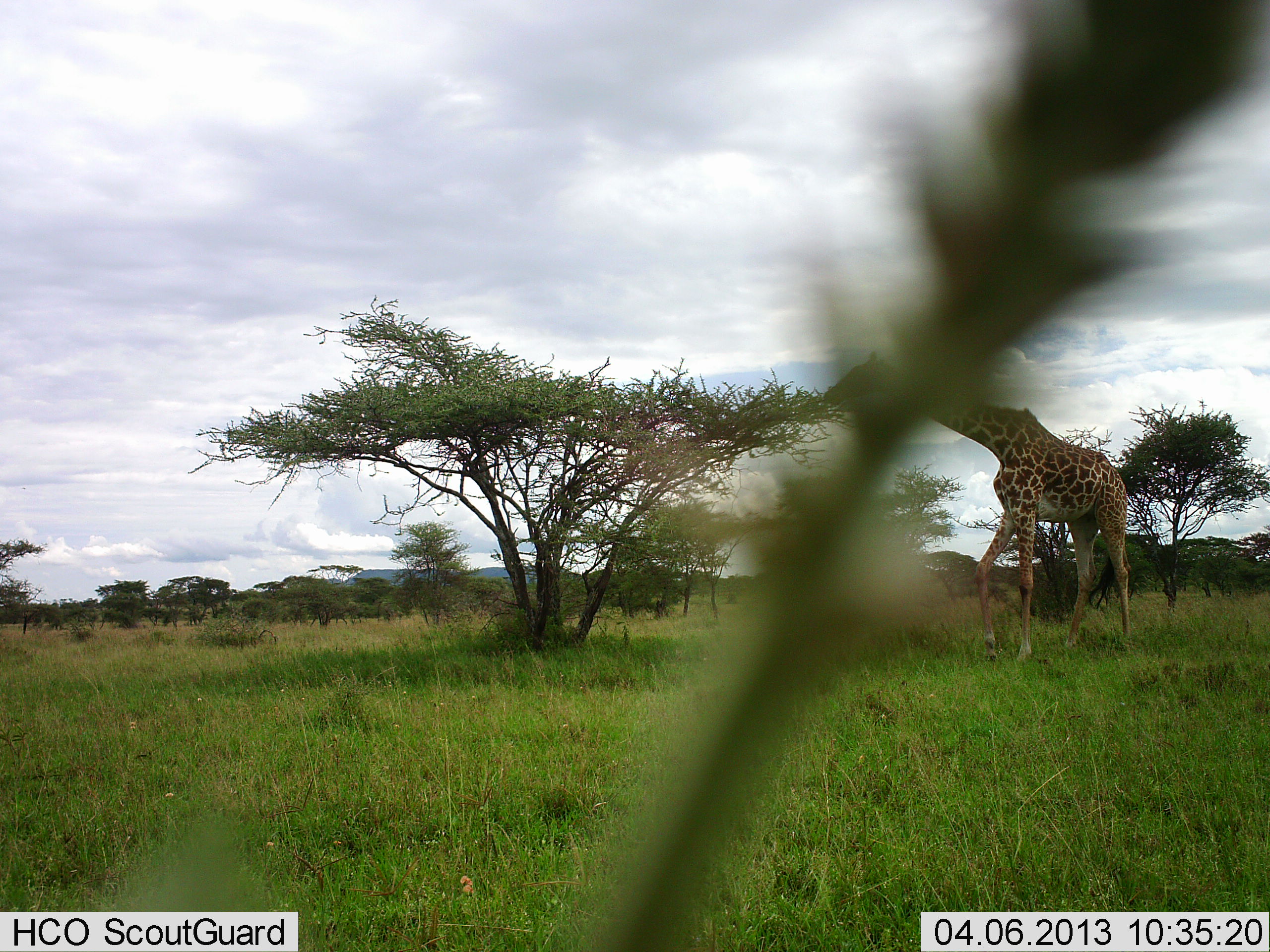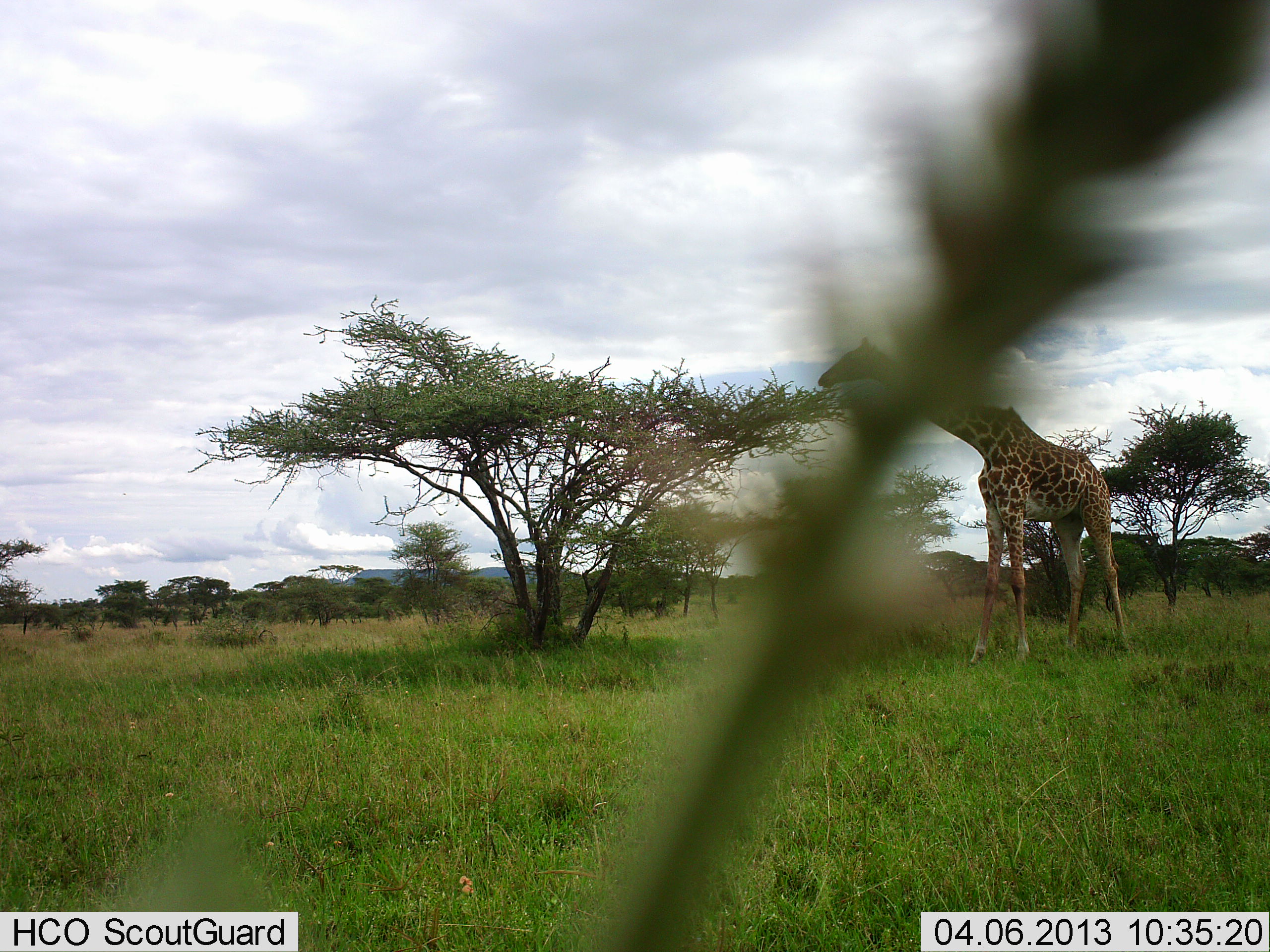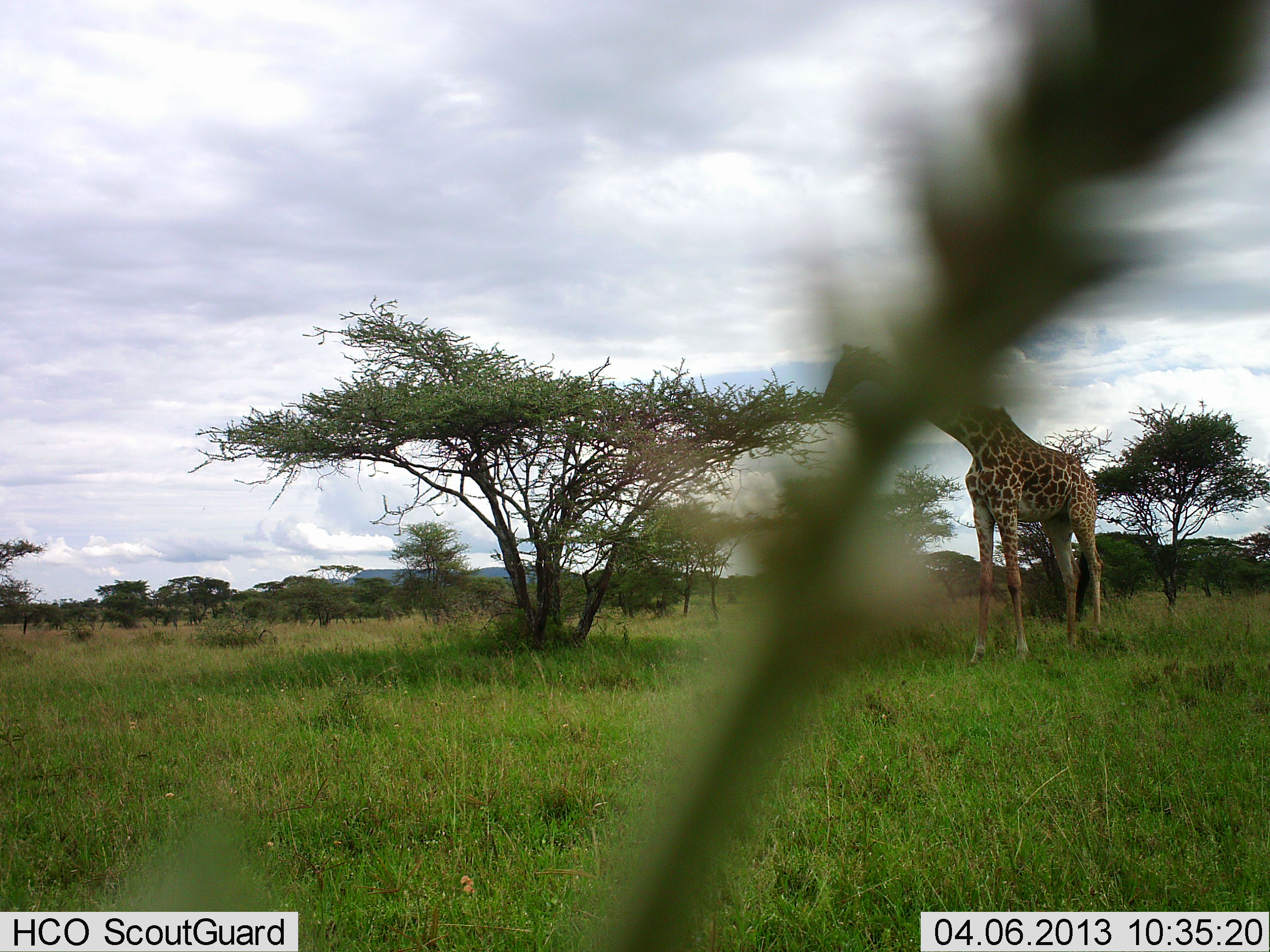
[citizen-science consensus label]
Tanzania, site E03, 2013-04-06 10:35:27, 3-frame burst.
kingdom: Animalia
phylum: Chordata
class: Mammalia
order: Artiodactyla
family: Giraffidae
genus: Giraffa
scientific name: Giraffa camelopardalis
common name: giraffe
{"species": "giraffe (Giraffa camelopardalis)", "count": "1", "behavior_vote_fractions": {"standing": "30%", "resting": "0%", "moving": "15%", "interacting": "0%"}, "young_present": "0%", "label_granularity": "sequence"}